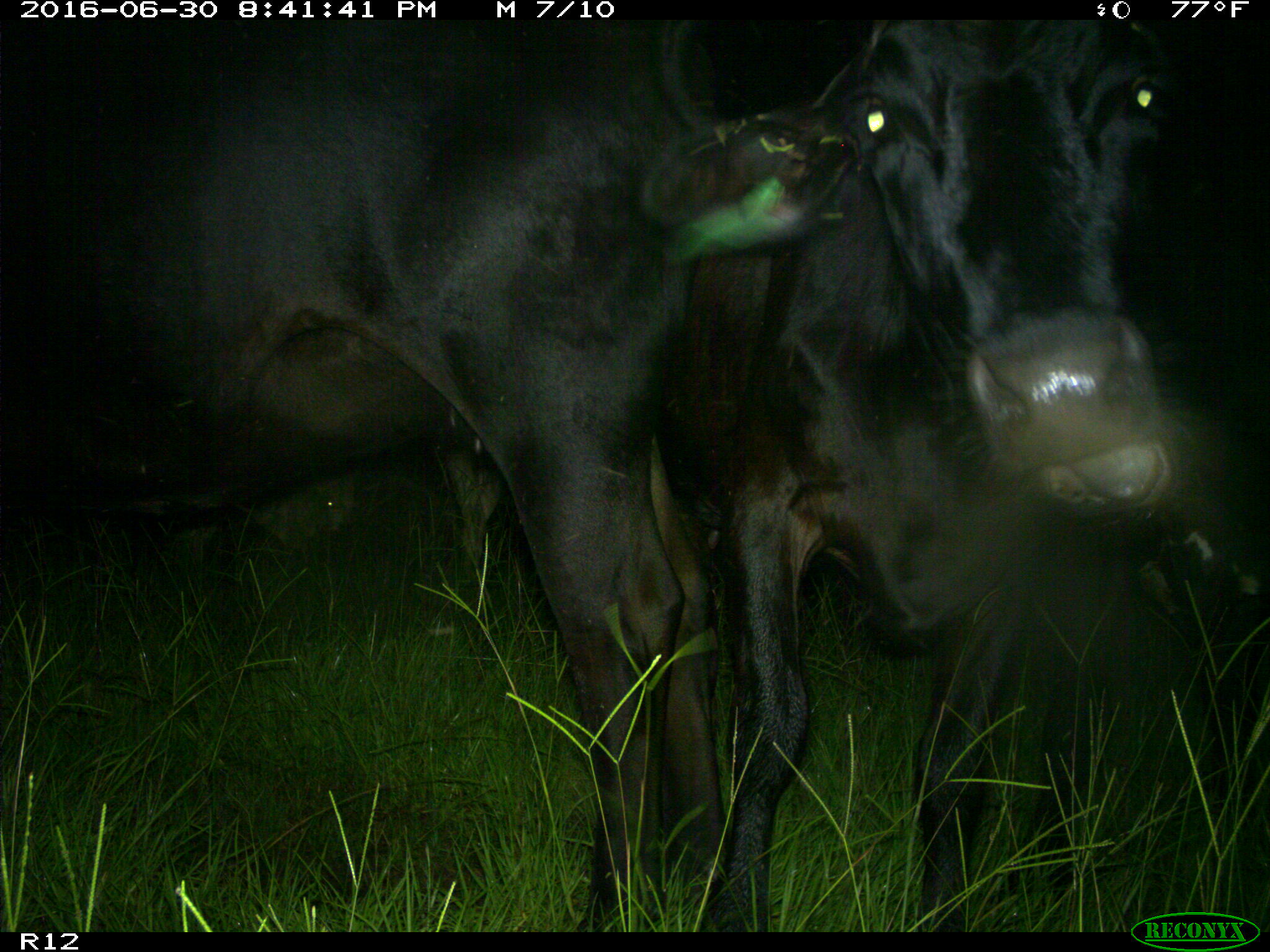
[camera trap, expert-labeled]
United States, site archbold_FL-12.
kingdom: Animalia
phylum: Chordata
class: Mammalia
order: Artiodactyla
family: Bovidae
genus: Bos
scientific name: Bos taurus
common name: domestic cow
Bos taurus (domestic cow).